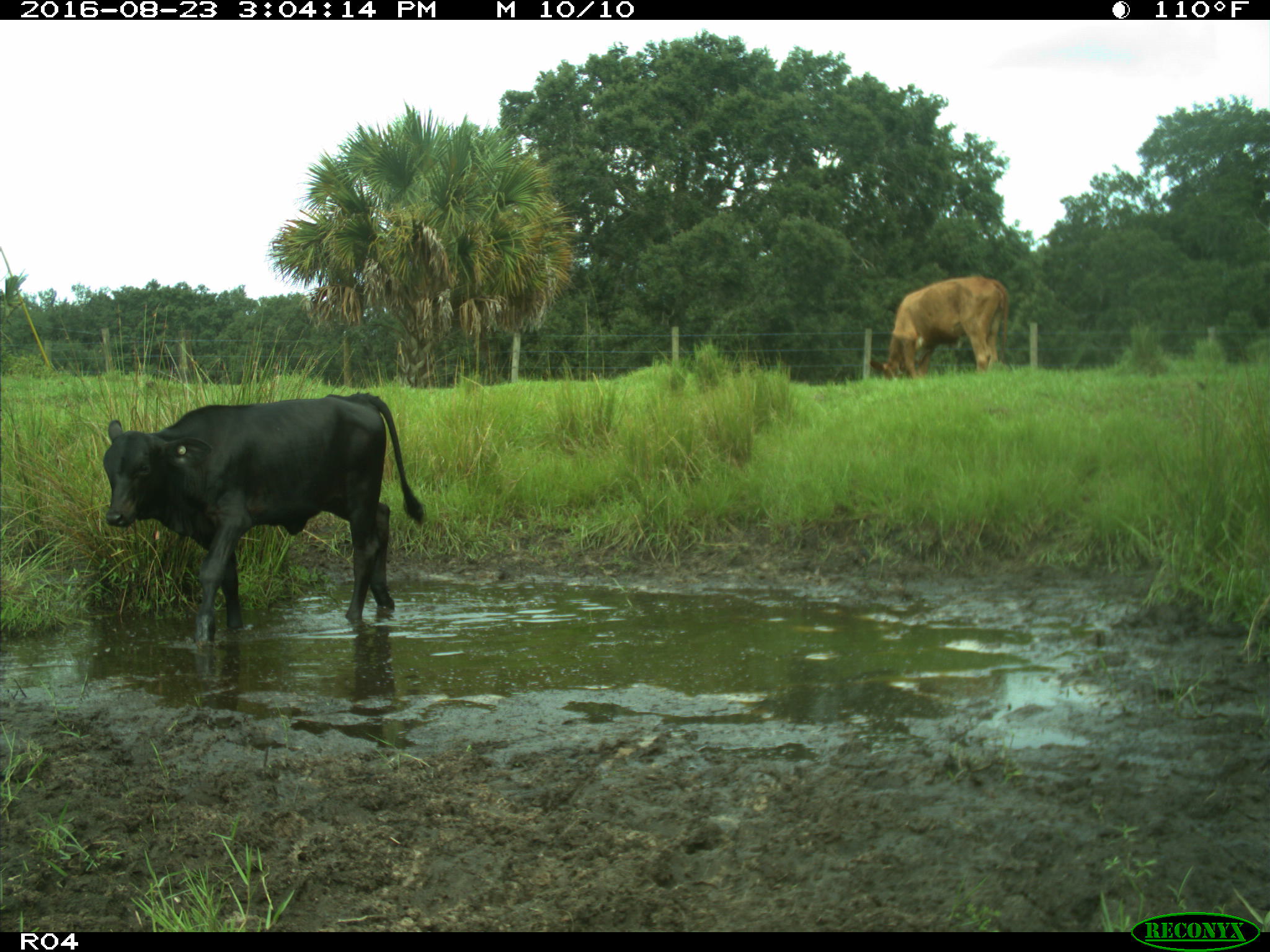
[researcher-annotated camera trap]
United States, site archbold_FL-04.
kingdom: Animalia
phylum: Chordata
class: Mammalia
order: Artiodactyla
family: Bovidae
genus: Bos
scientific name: Bos taurus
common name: domestic cow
Bos taurus (domestic cow).